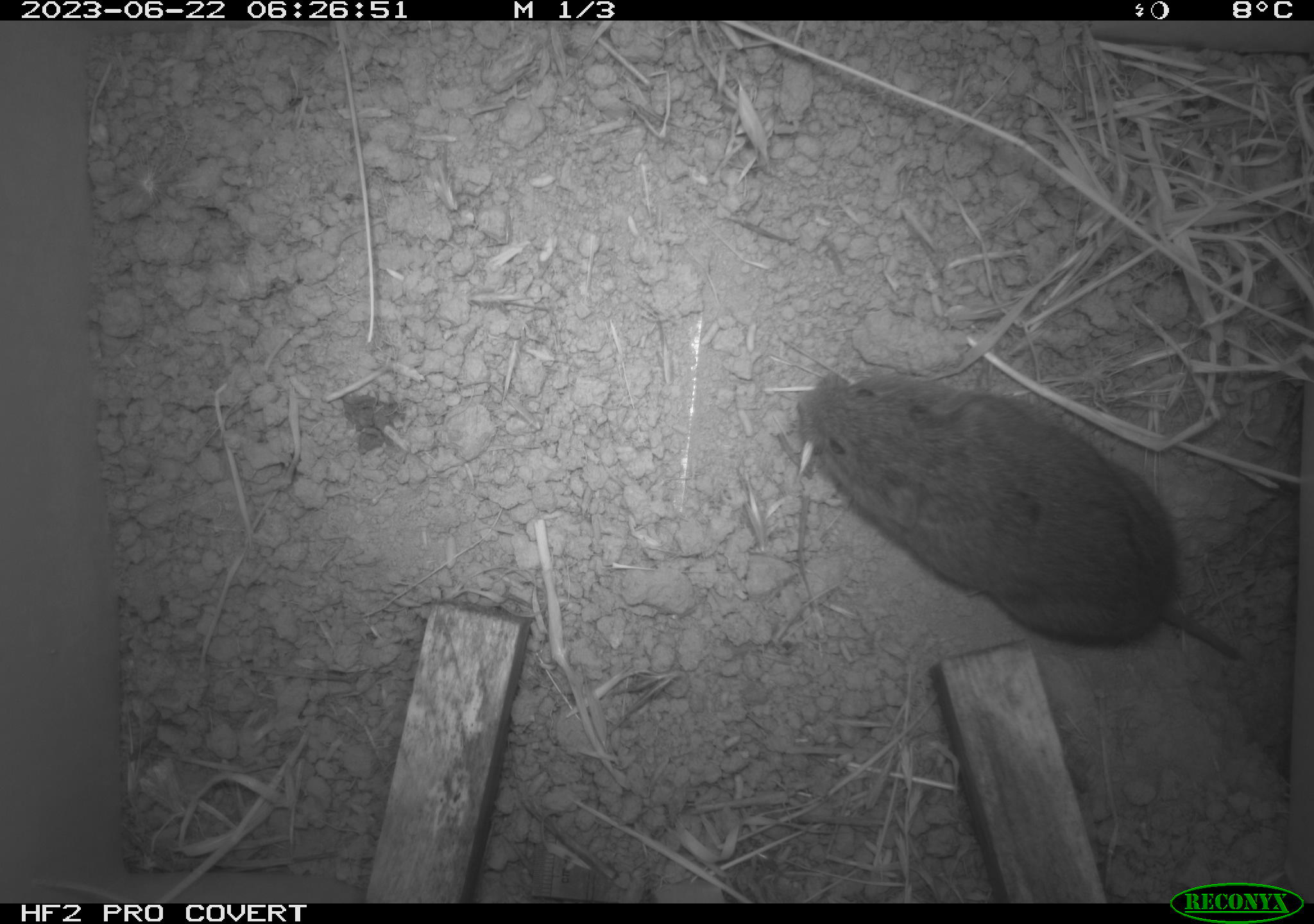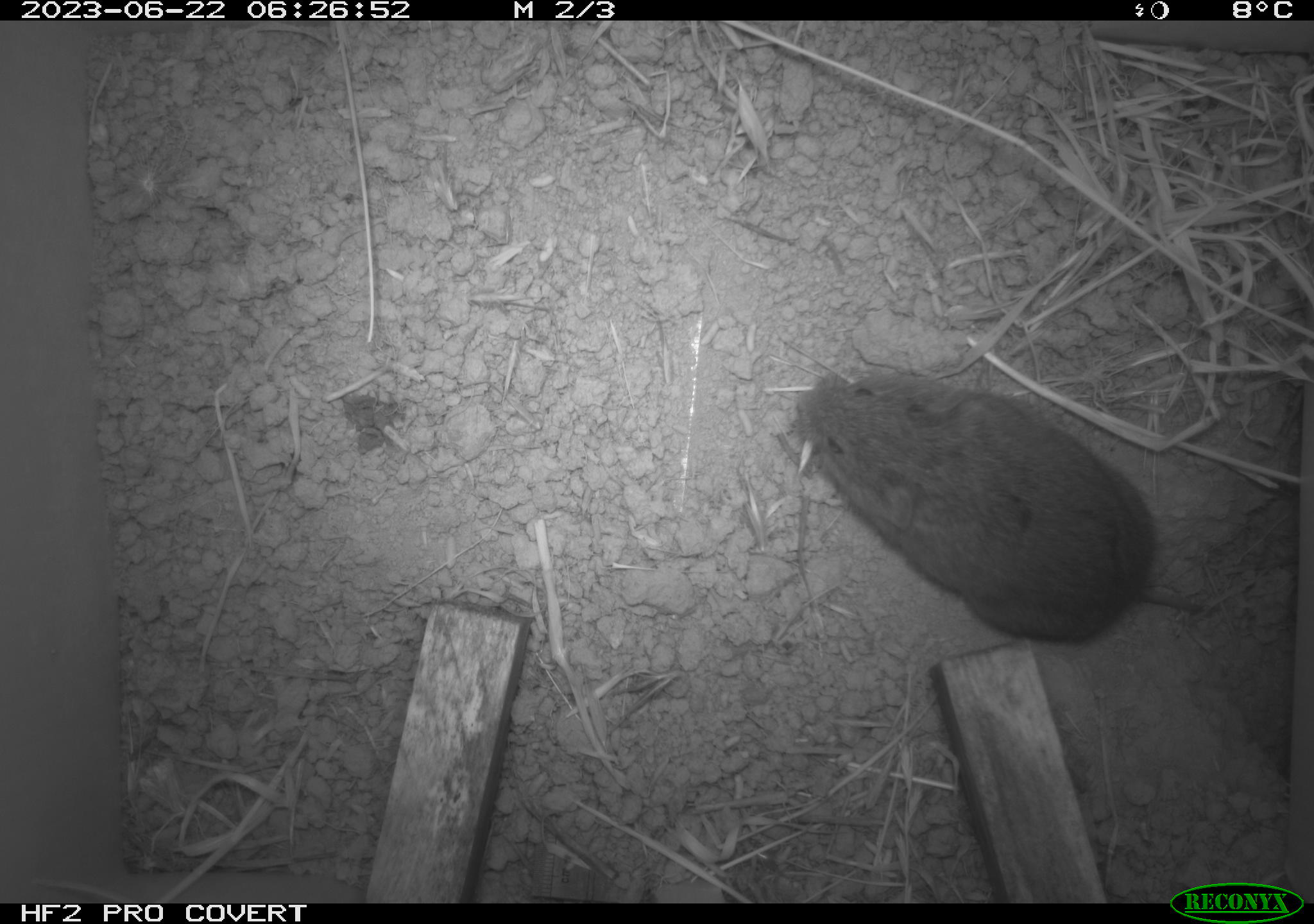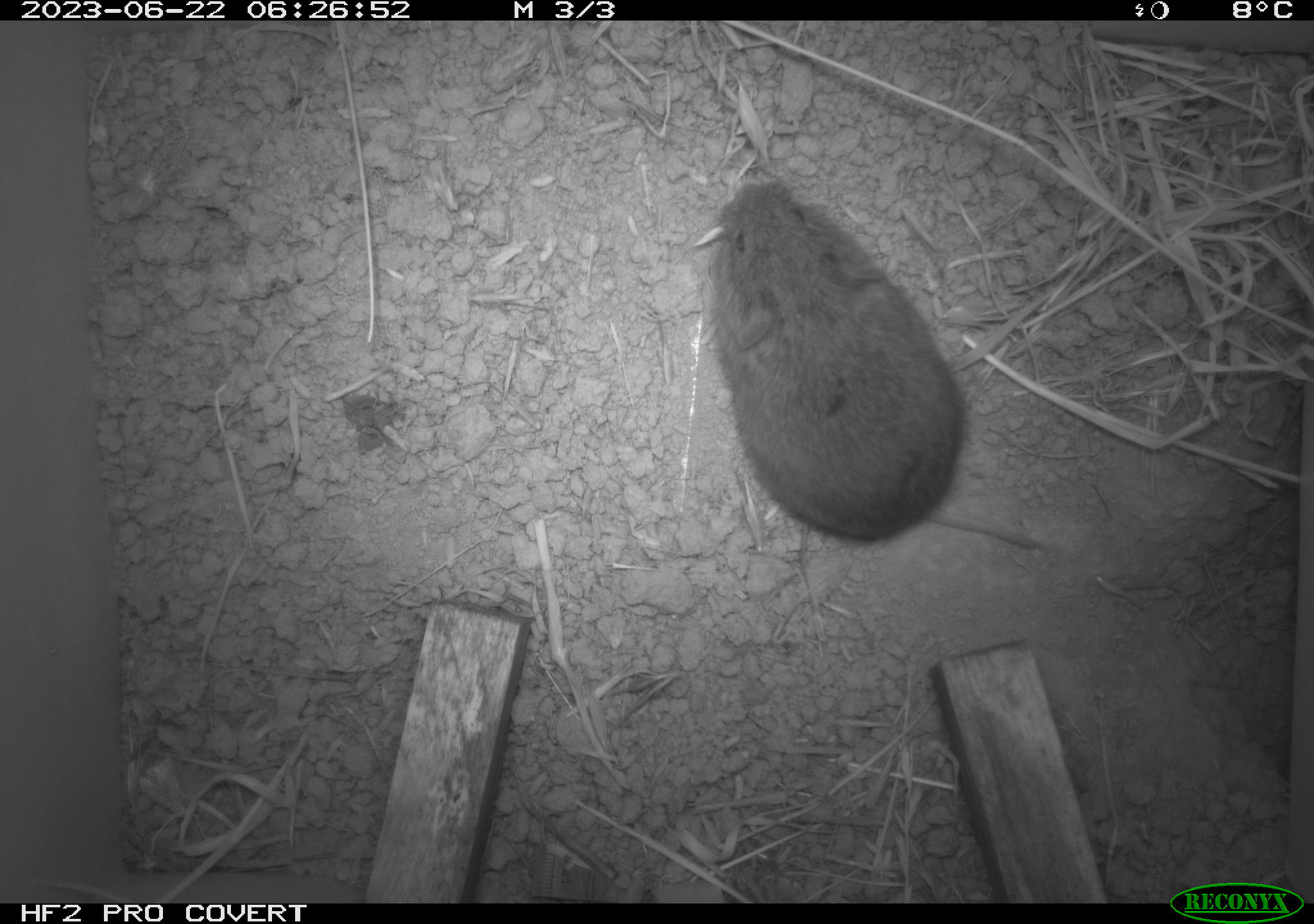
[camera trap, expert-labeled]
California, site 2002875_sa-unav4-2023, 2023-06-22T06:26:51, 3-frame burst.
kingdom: Animalia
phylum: Chordata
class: Mammalia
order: Rodentia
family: Cricetidae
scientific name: Arvicolinae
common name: voles, lemmings, and muskrats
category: arvicolinae subfamily